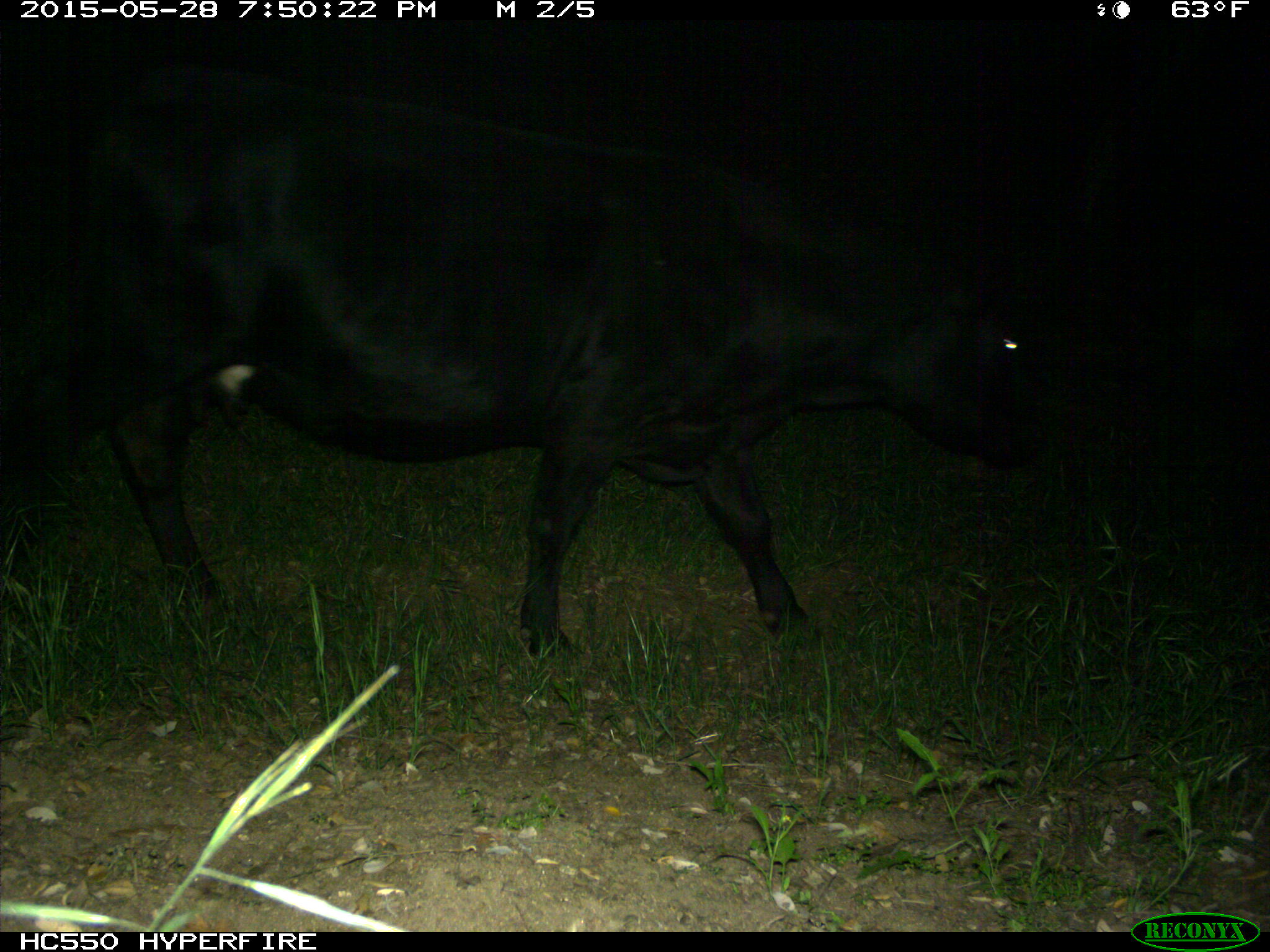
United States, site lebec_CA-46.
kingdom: Animalia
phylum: Chordata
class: Mammalia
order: Artiodactyla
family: Bovidae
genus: Bos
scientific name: Bos taurus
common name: domestic cow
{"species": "Bos taurus (domestic cow)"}